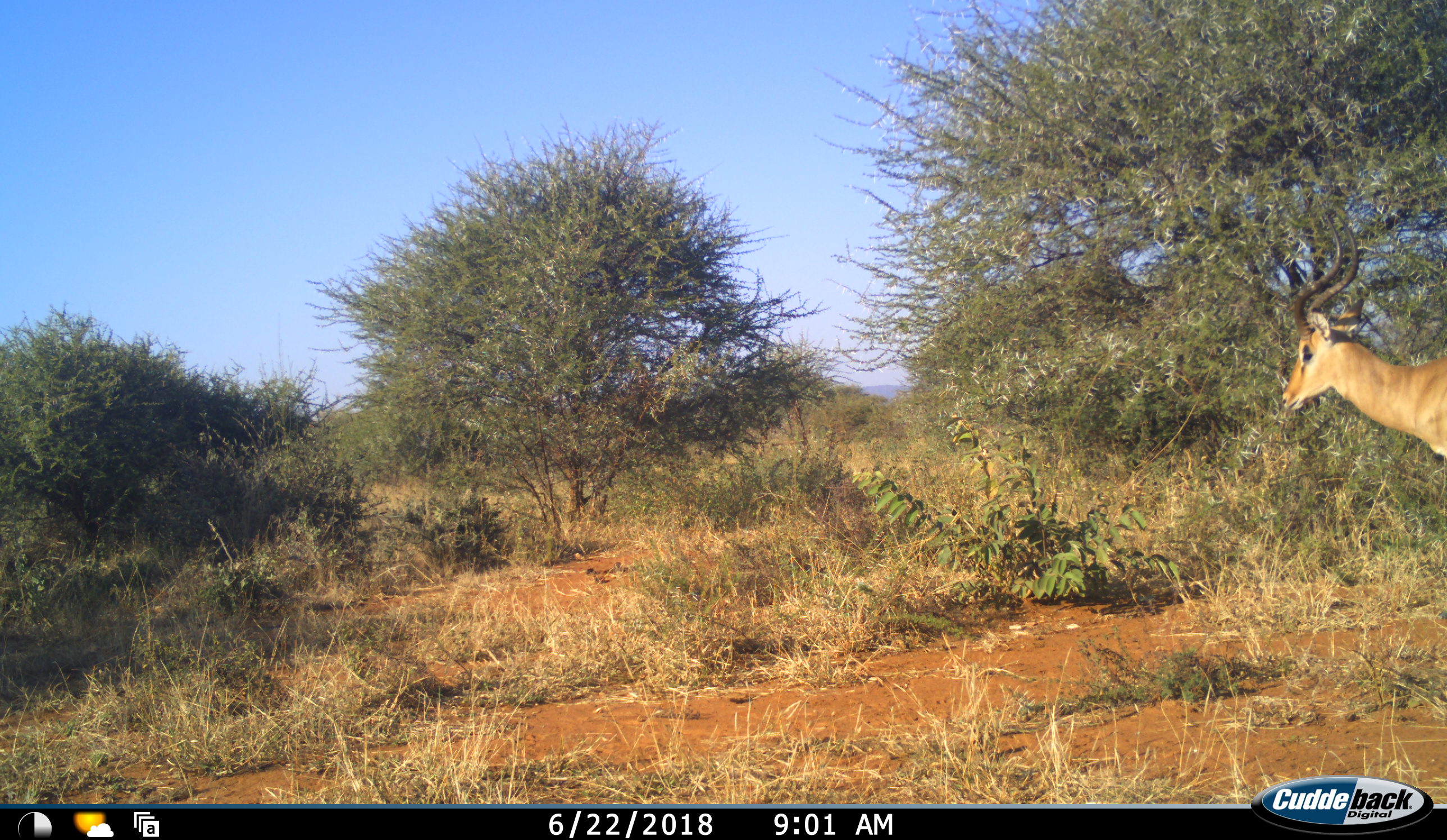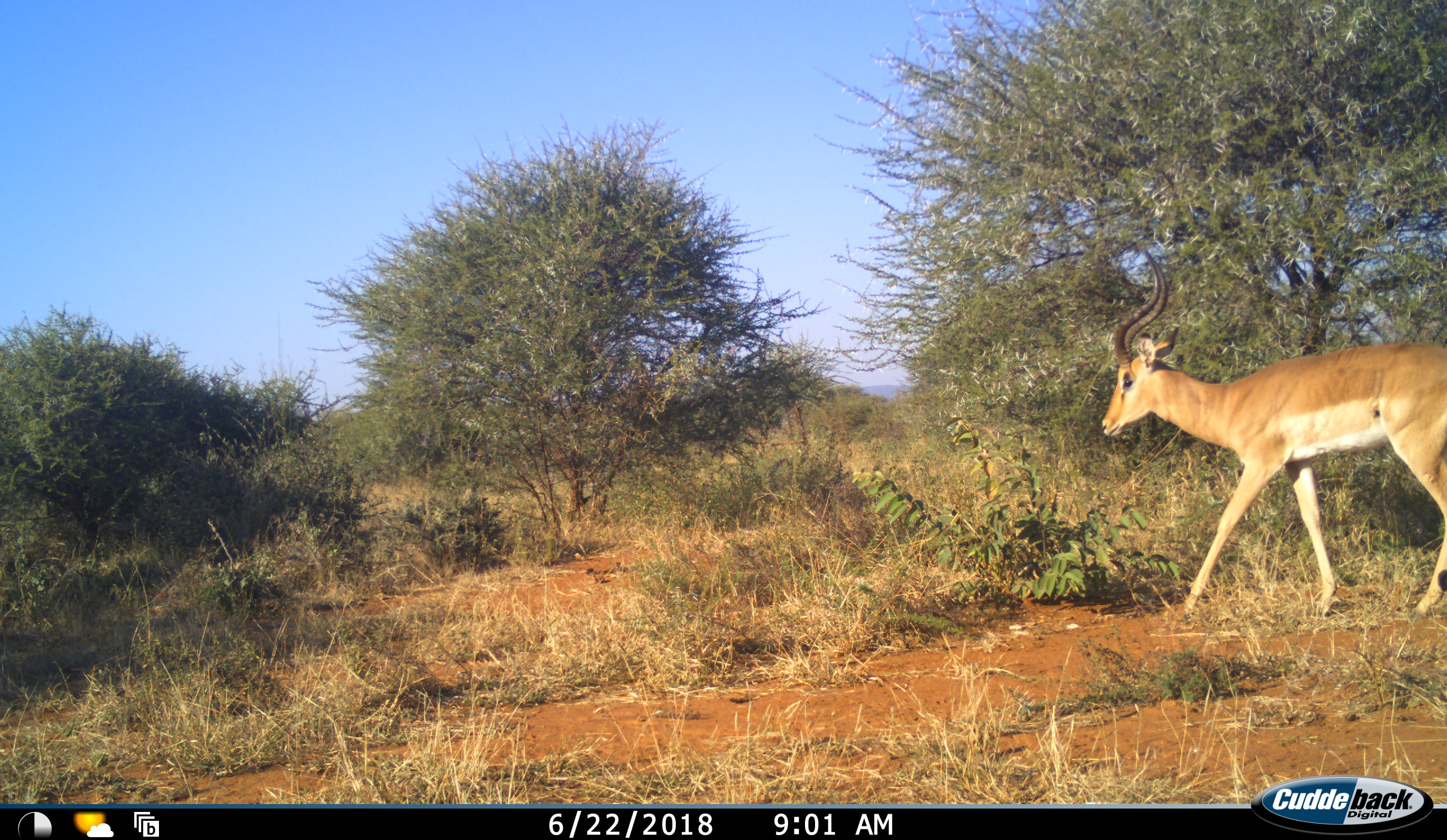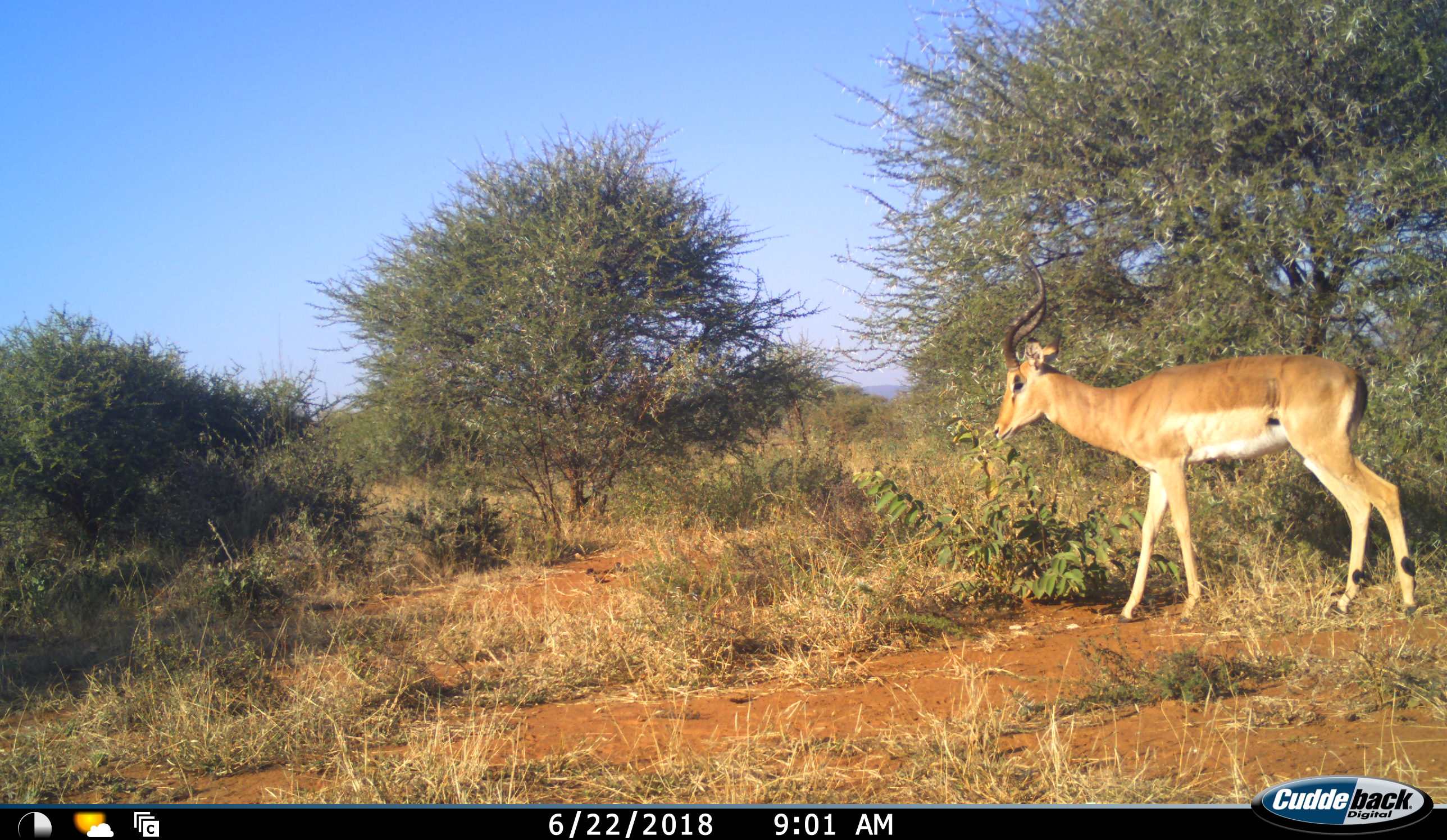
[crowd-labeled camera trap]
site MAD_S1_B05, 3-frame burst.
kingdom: Animalia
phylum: Chordata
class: Mammalia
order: Artiodactyla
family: Bovidae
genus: Aepyceros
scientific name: Aepyceros melampus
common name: impala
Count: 1.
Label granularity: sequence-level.